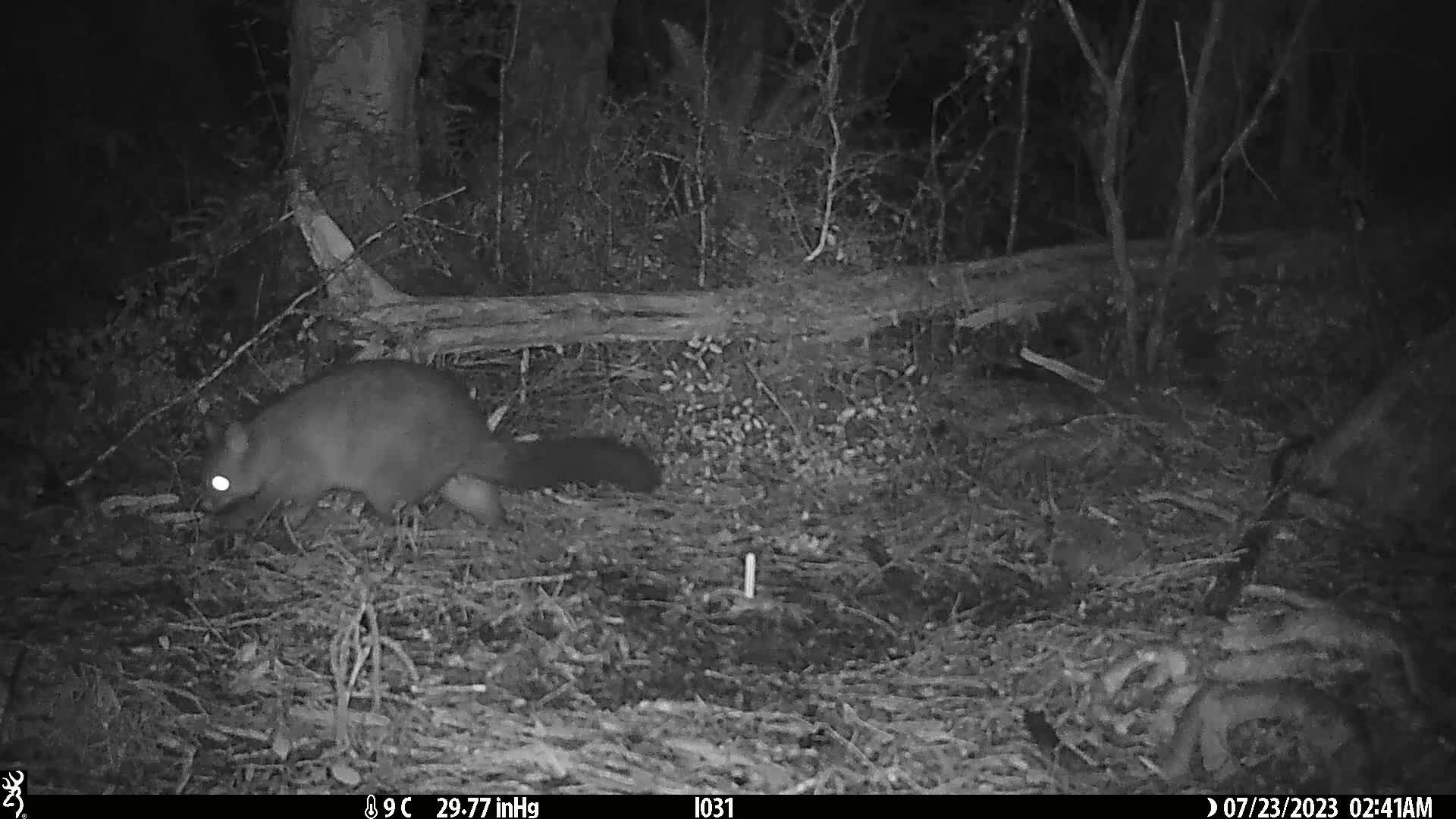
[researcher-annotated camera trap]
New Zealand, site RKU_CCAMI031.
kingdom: Animalia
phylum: Chordata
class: Mammalia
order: Diprotodontia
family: Phalangeridae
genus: Trichosurus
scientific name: Trichosurus vulpecula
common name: common brushtail possum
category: possum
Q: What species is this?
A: Possum (common brushtail possum) (Trichosurus vulpecula).